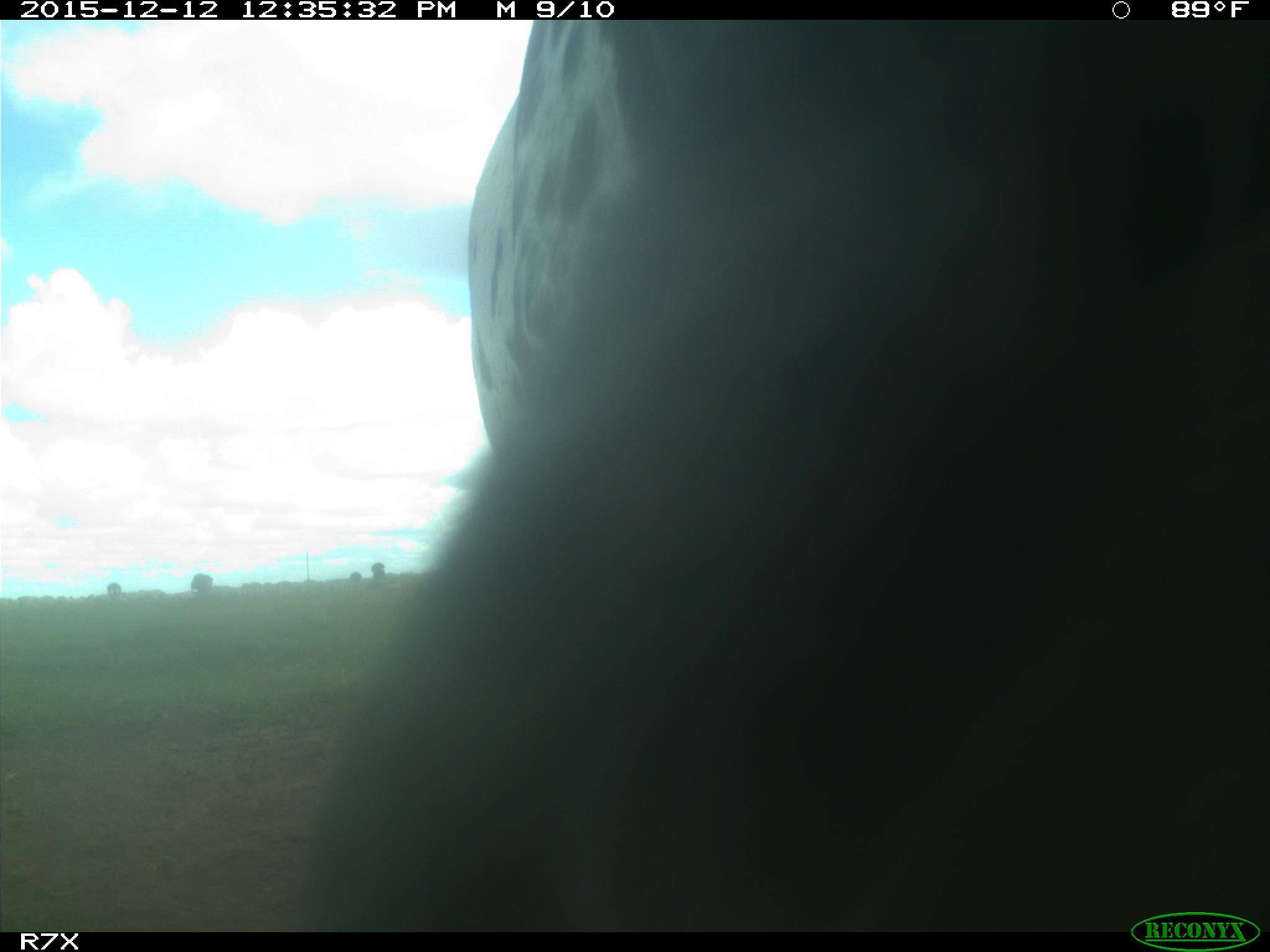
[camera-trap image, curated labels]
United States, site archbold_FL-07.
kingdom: Animalia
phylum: Chordata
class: Mammalia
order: Artiodactyla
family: Bovidae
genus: Bos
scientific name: Bos taurus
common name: domestic cow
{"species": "Bos taurus (domestic cow)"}